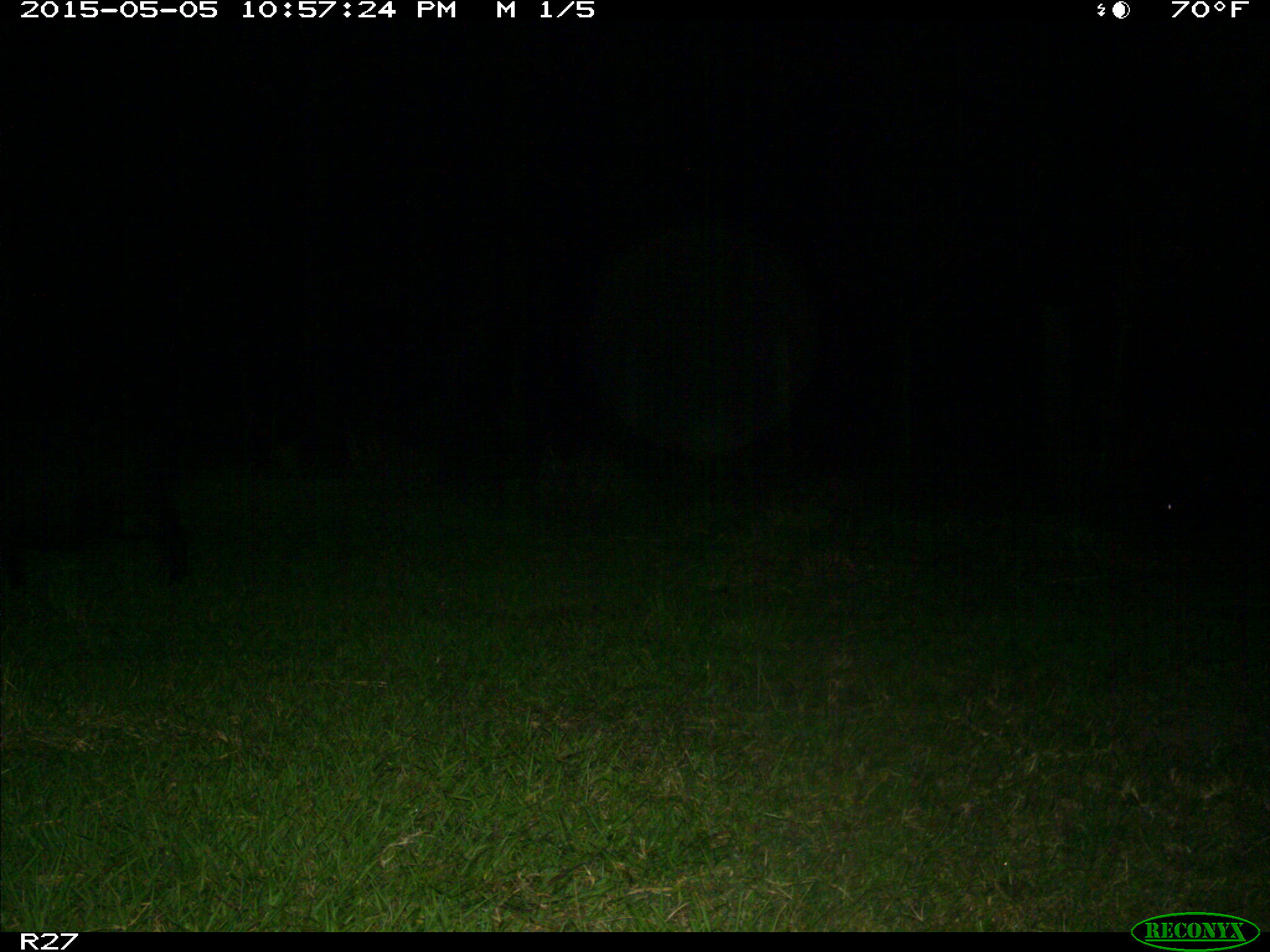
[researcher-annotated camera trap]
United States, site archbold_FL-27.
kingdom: Animalia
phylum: Chordata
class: Mammalia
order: Artiodactyla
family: Suidae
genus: Sus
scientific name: Sus scrofa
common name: wild boar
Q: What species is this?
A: Sus scrofa (wild boar).